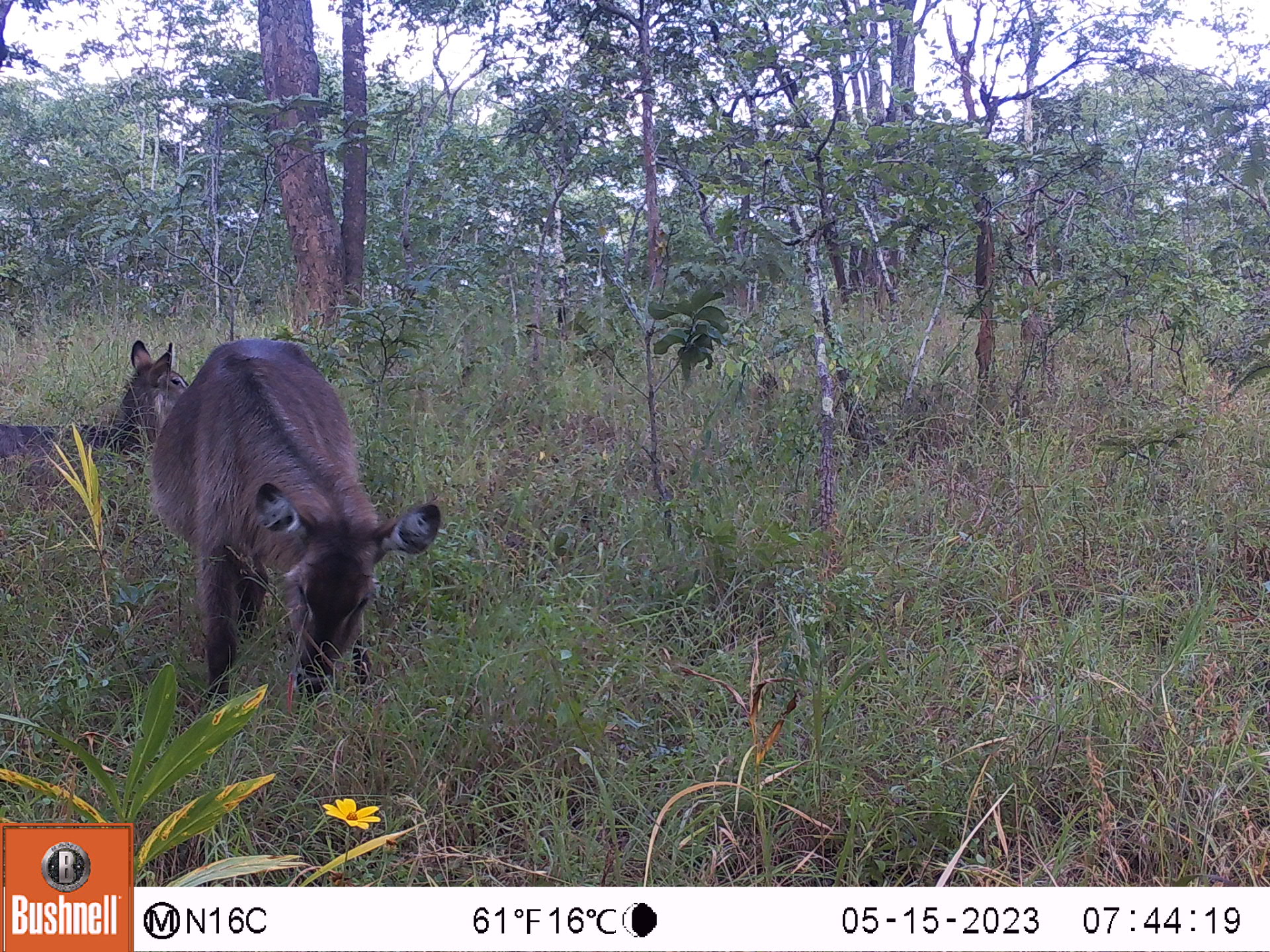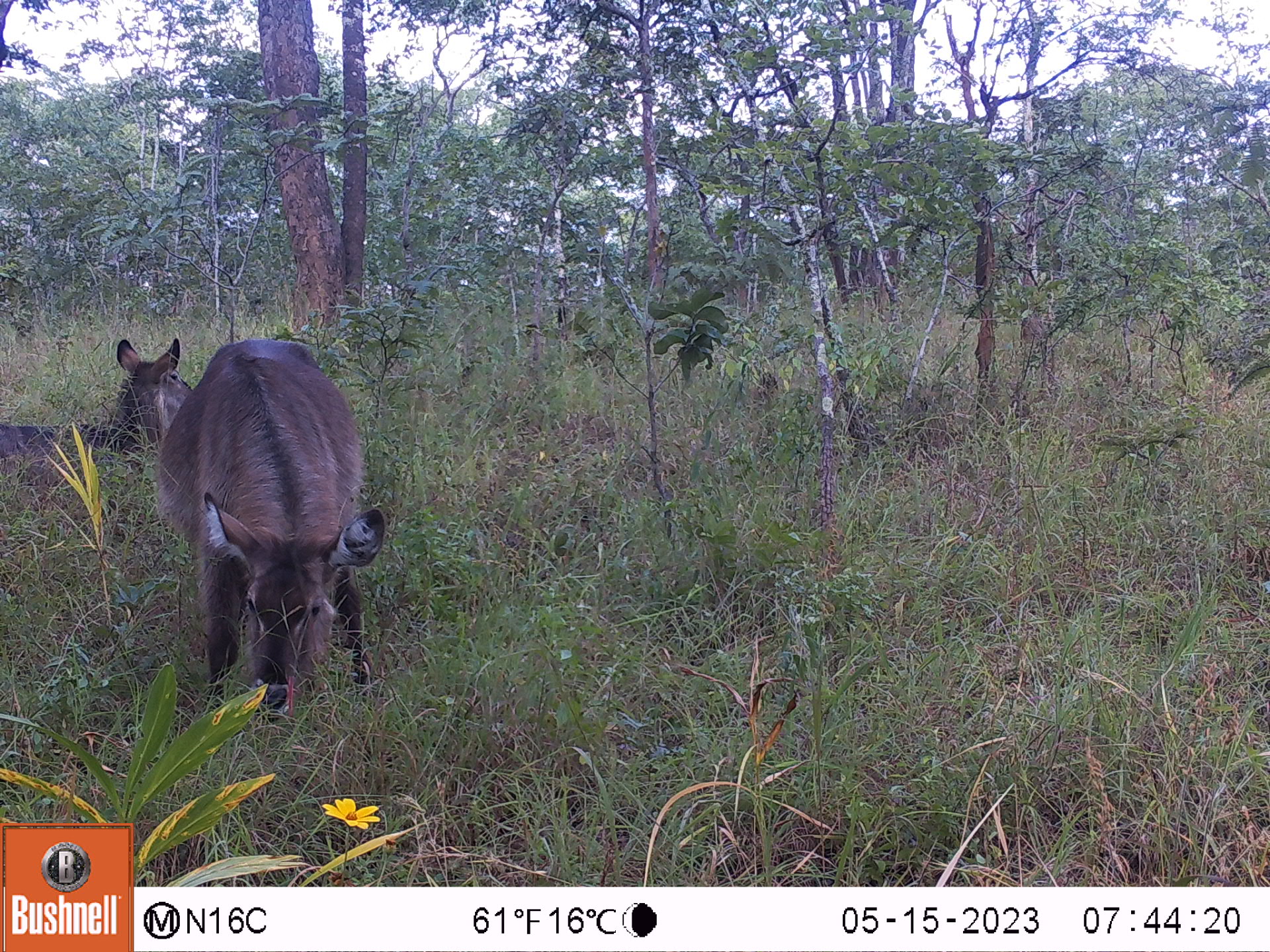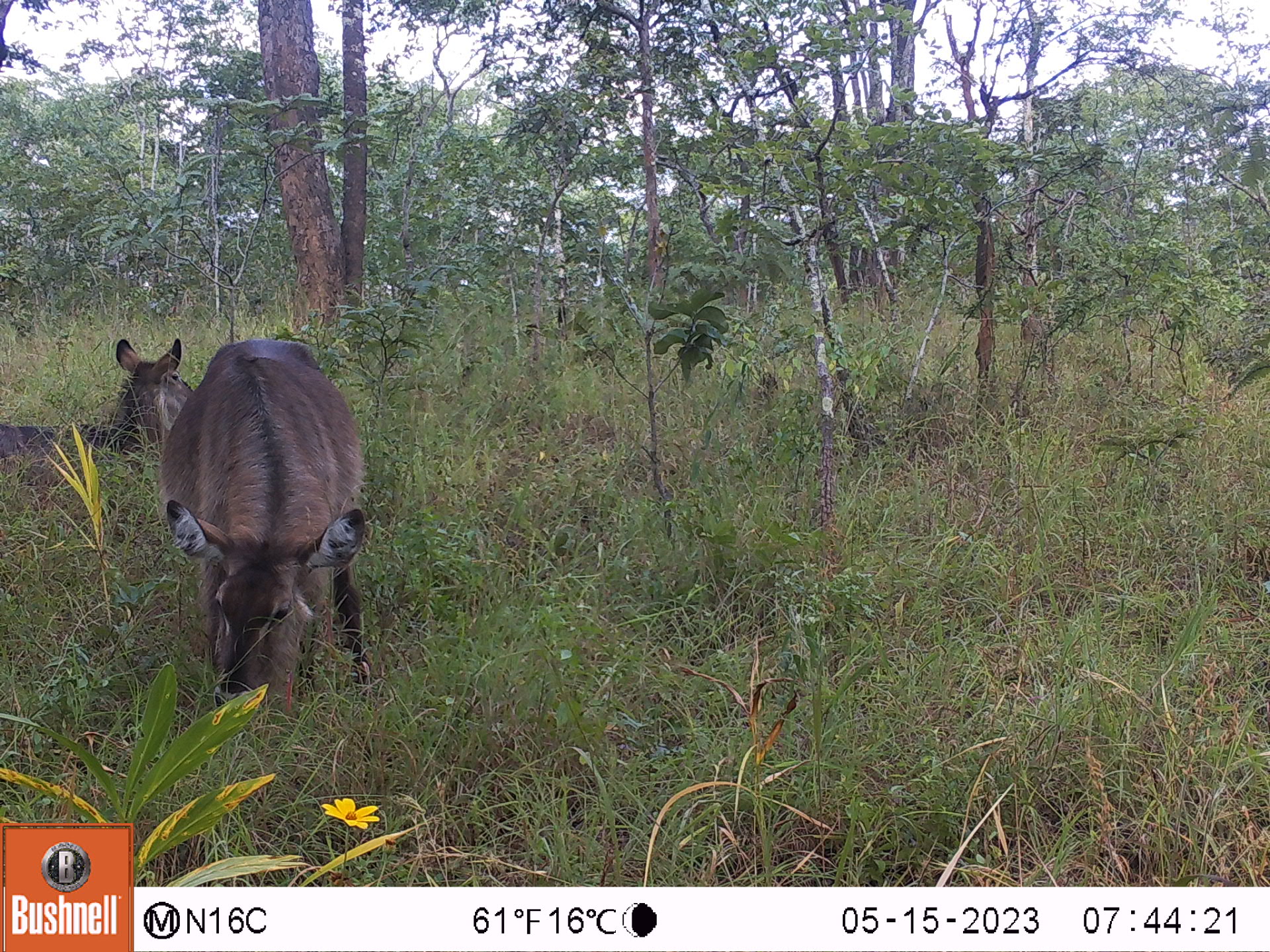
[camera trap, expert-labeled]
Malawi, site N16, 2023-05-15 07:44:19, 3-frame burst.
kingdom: Animalia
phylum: Chordata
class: Mammalia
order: Artiodactyla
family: Bovidae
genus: Kobus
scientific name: Kobus ellipsiprymnus ellipsiprymnus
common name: common waterbuck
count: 2